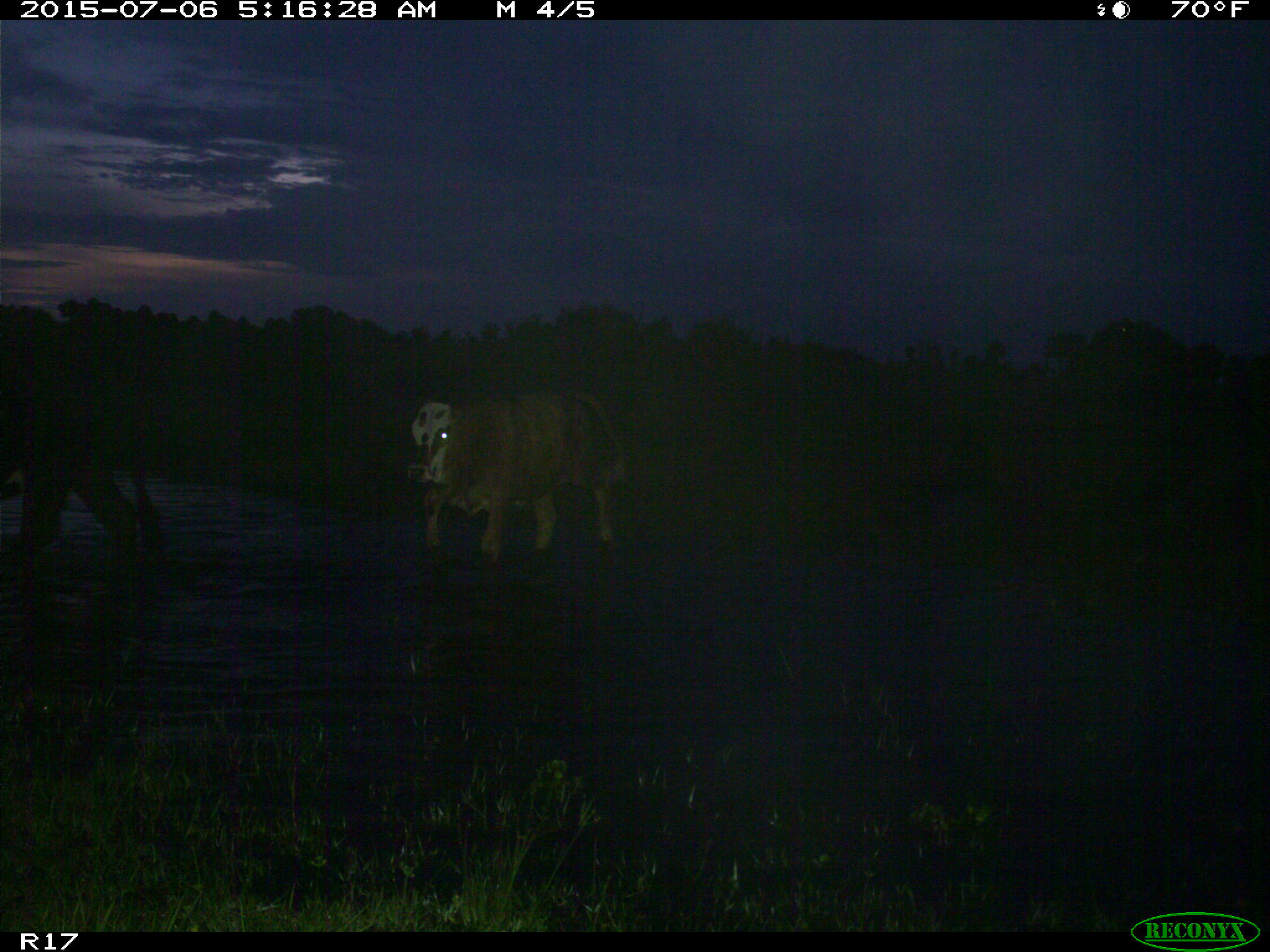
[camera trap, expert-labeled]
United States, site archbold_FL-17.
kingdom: Animalia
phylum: Chordata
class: Mammalia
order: Artiodactyla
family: Bovidae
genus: Bos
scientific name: Bos taurus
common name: domestic cow